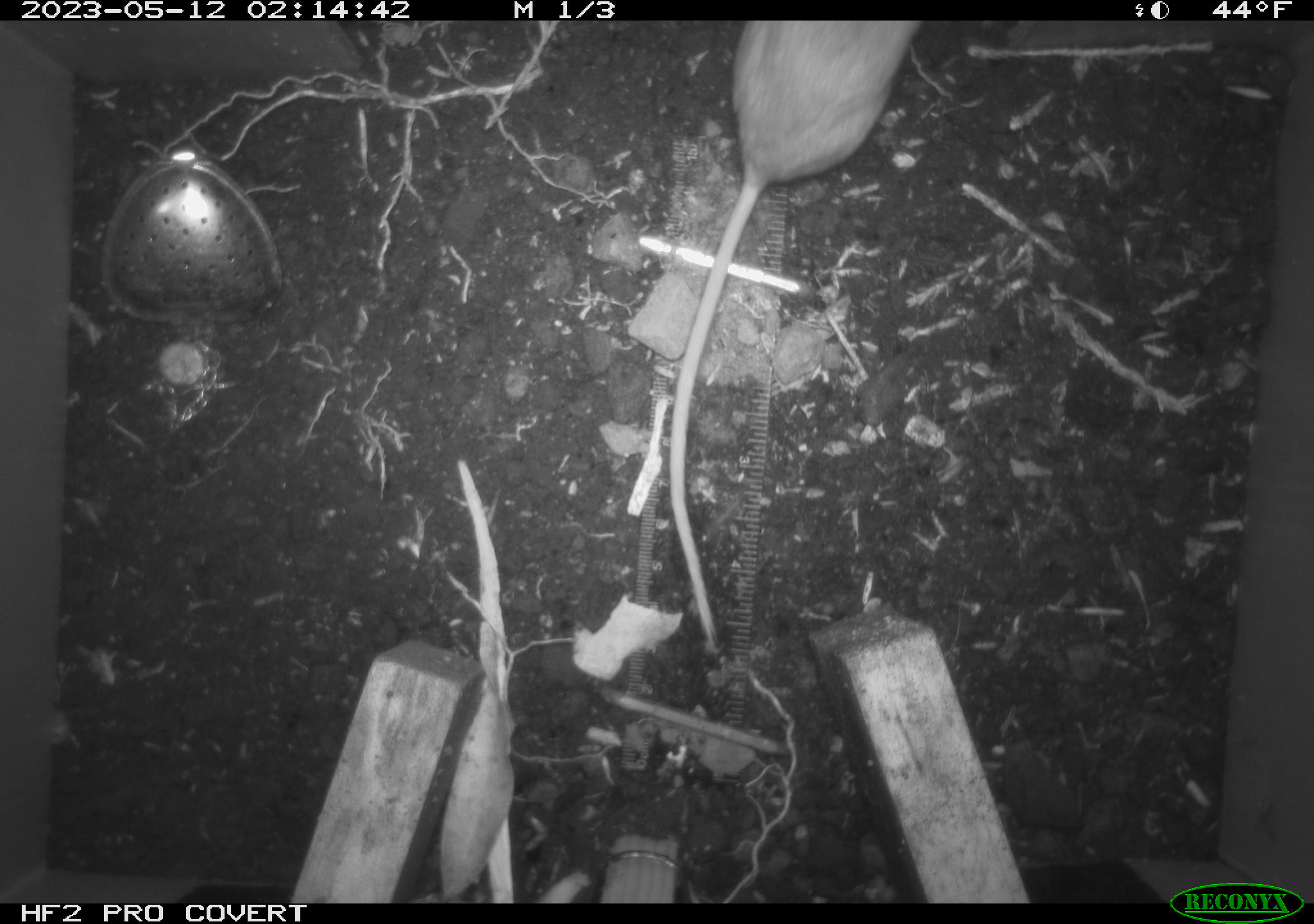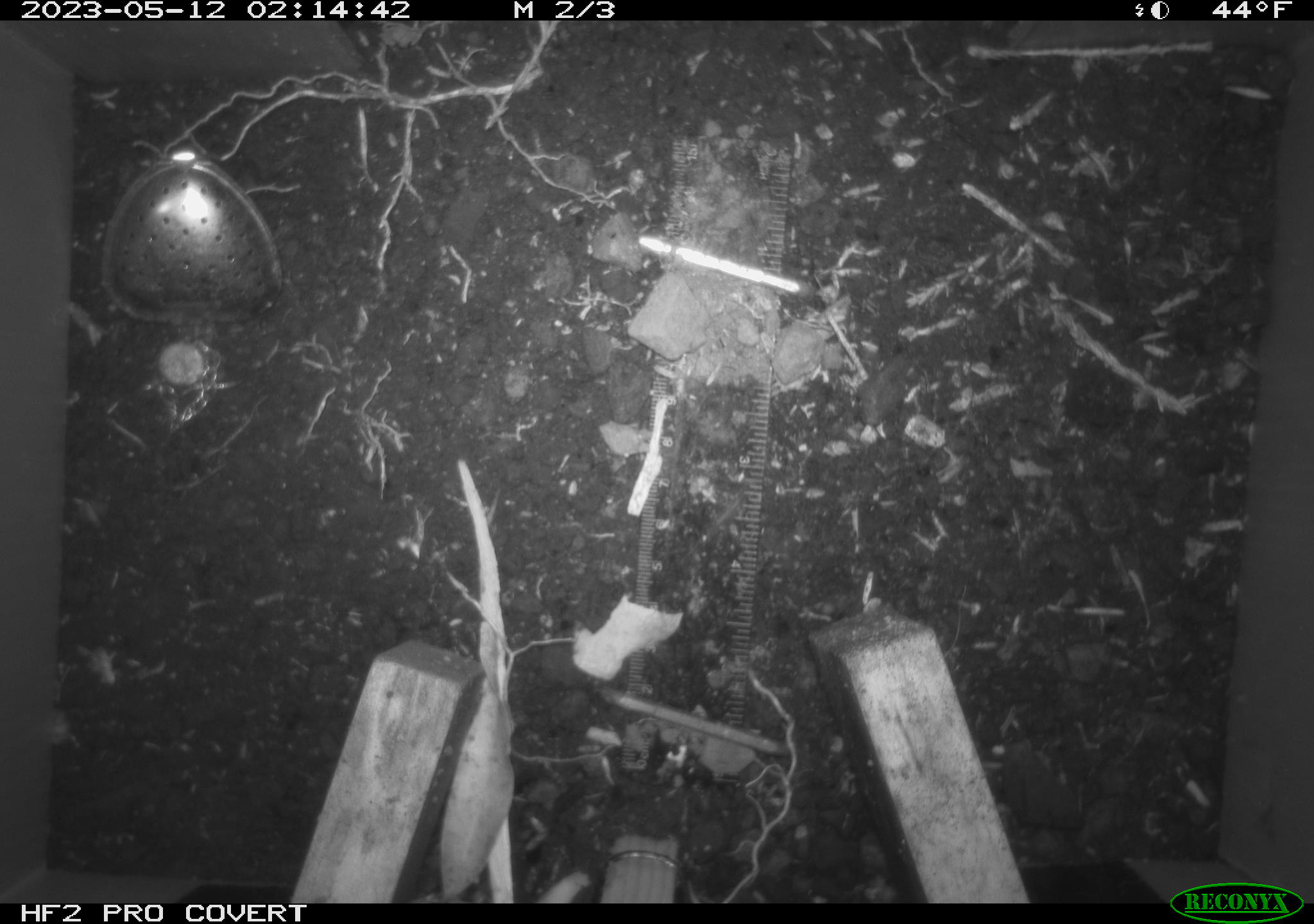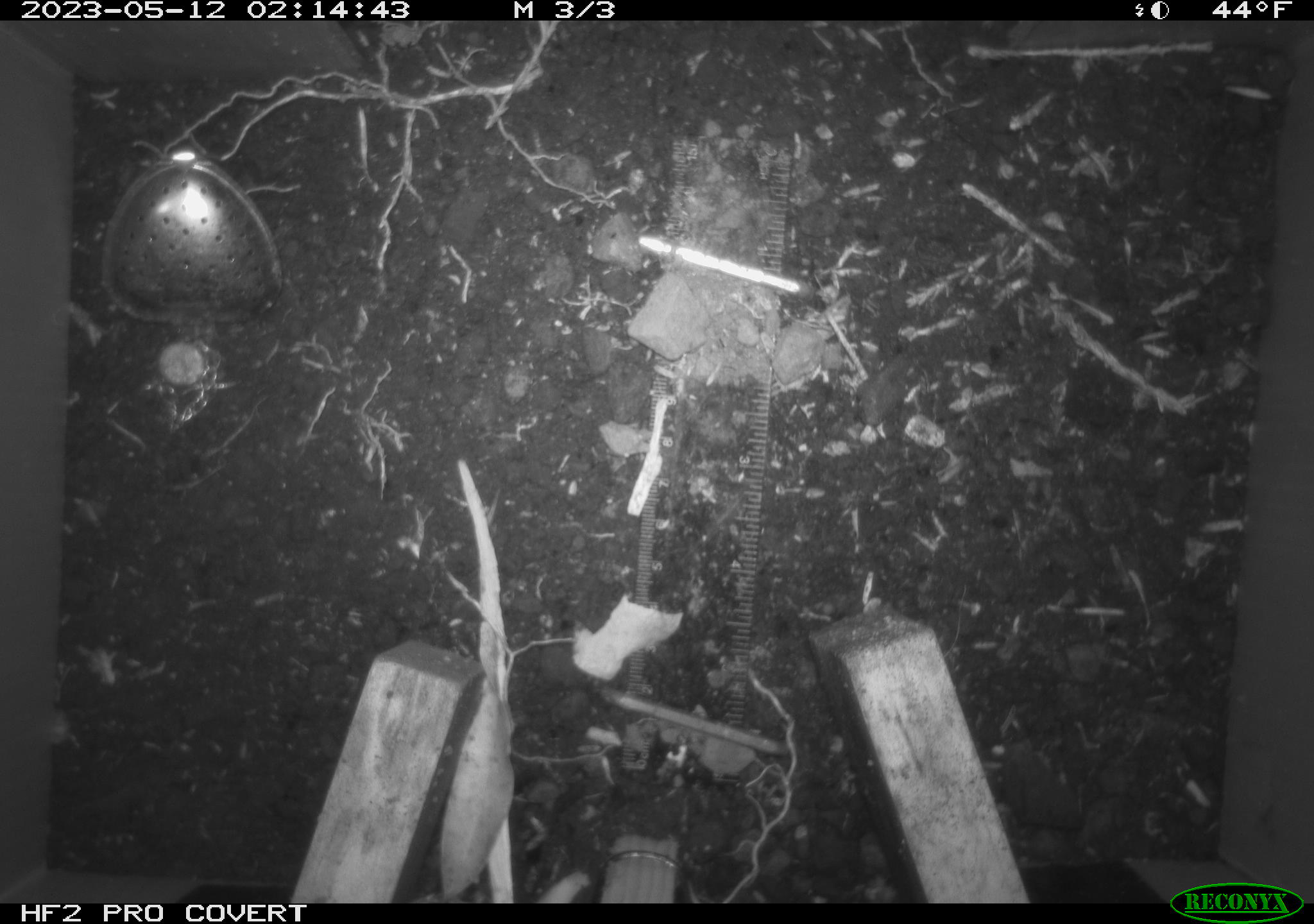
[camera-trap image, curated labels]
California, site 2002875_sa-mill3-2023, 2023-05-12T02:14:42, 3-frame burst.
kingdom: Animalia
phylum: Chordata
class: Mammalia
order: Rodentia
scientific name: Rodentia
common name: mouse species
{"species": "mouse species (Rodentia)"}